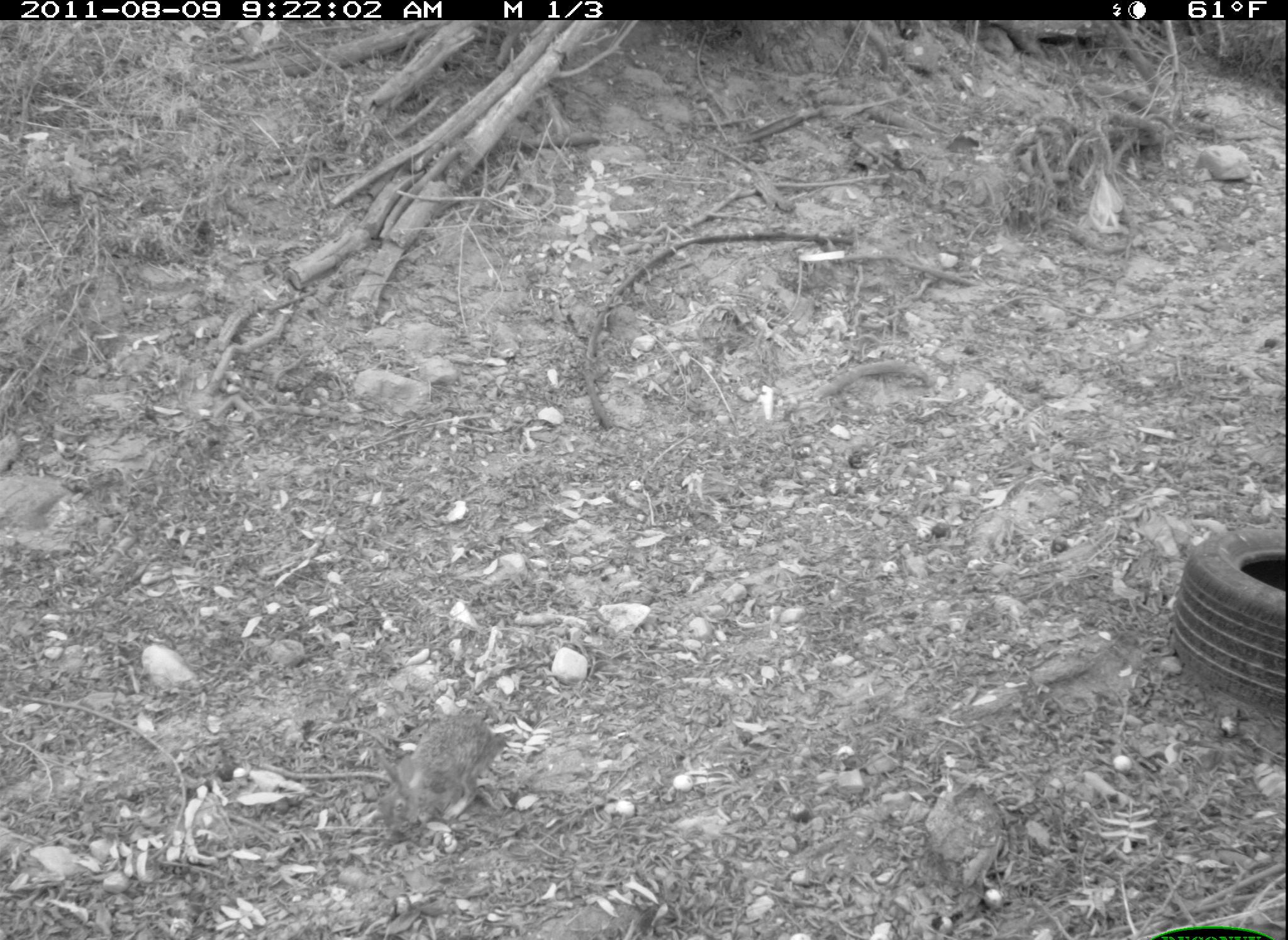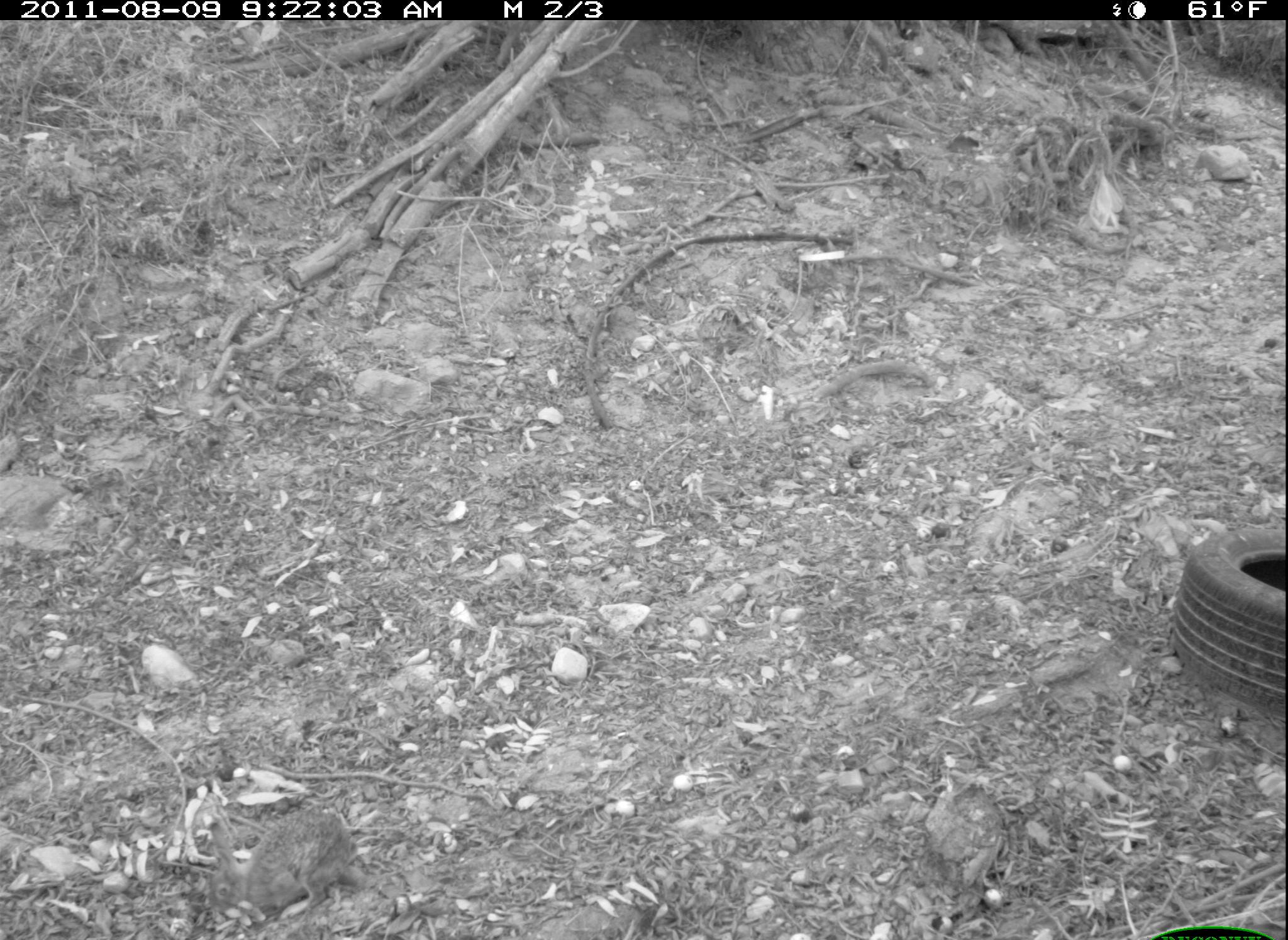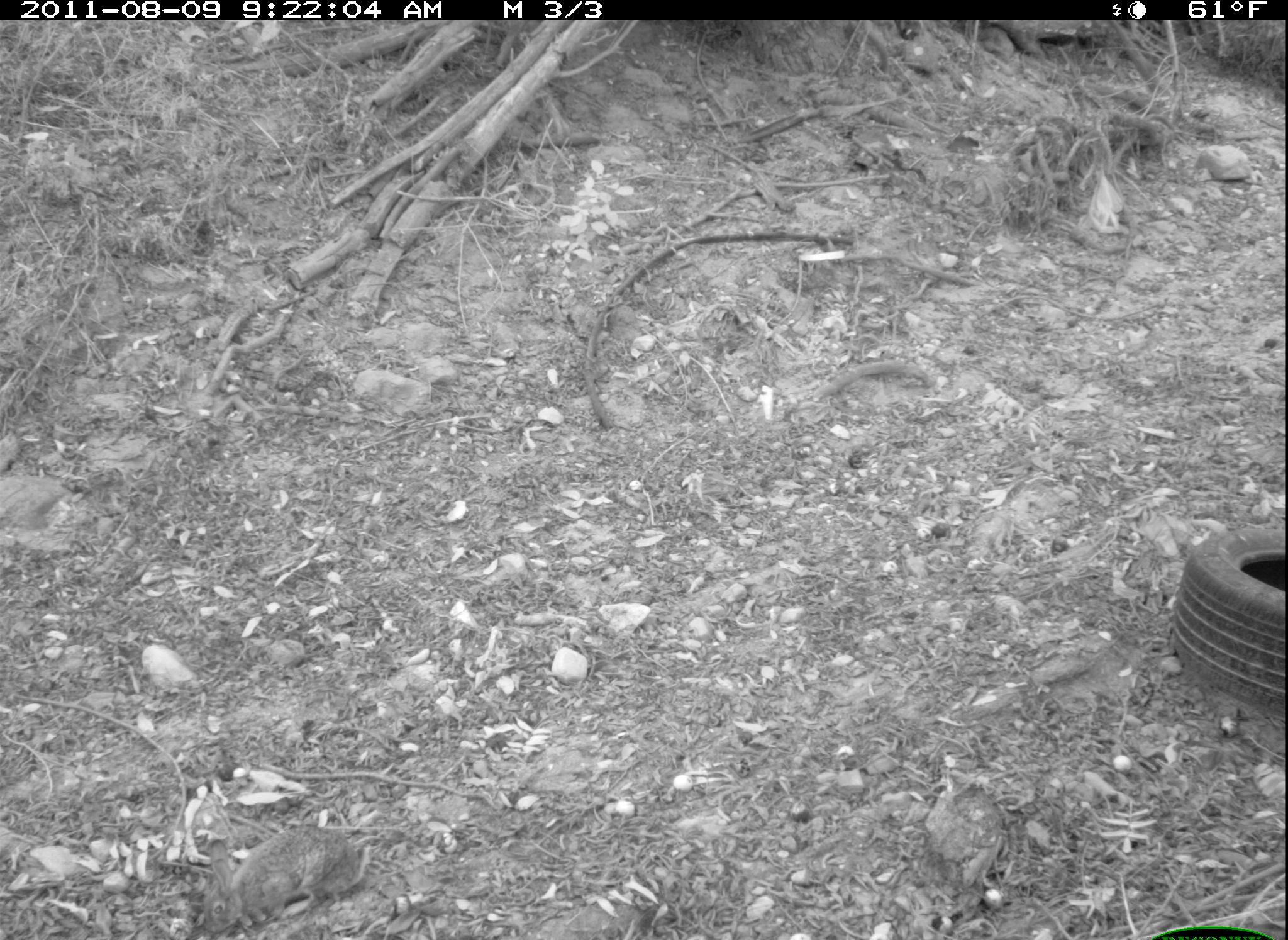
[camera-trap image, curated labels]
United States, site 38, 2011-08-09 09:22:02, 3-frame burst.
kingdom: Animalia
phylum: Chordata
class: Mammalia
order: Lagomorpha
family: Leporidae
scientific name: Leporidae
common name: rabbits and hares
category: rabbit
Rabbit (rabbits and hares) (Leporidae).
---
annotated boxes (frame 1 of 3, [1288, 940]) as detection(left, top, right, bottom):
rabbit: detection(369, 701, 511, 849)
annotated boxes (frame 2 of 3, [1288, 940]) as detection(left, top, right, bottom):
rabbit: detection(198, 801, 370, 929)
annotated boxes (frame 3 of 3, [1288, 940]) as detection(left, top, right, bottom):
rabbit: detection(185, 809, 378, 936)